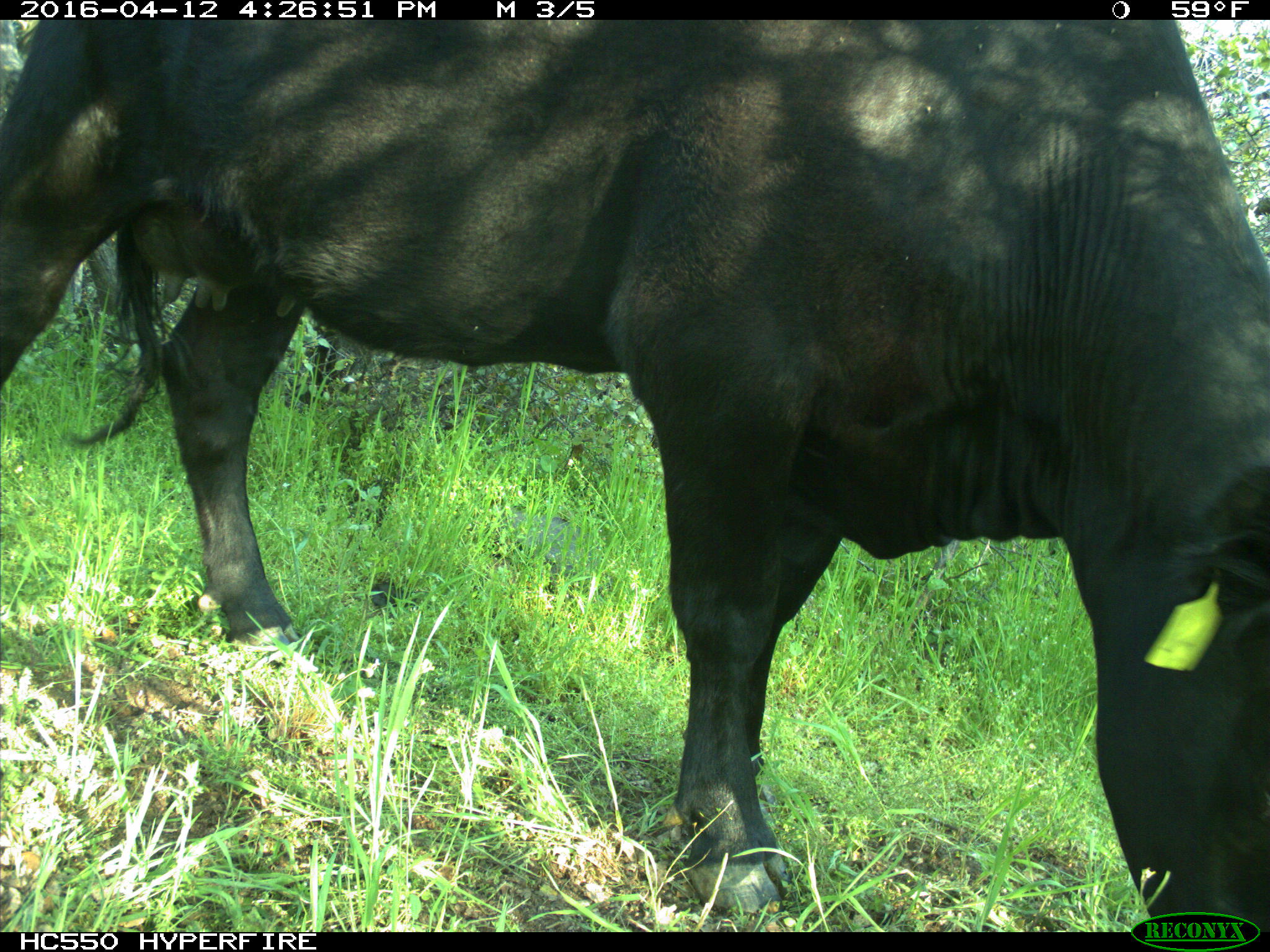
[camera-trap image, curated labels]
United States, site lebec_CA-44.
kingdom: Animalia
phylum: Chordata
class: Mammalia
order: Artiodactyla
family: Bovidae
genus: Bos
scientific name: Bos taurus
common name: domestic cow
Bos taurus (domestic cow).